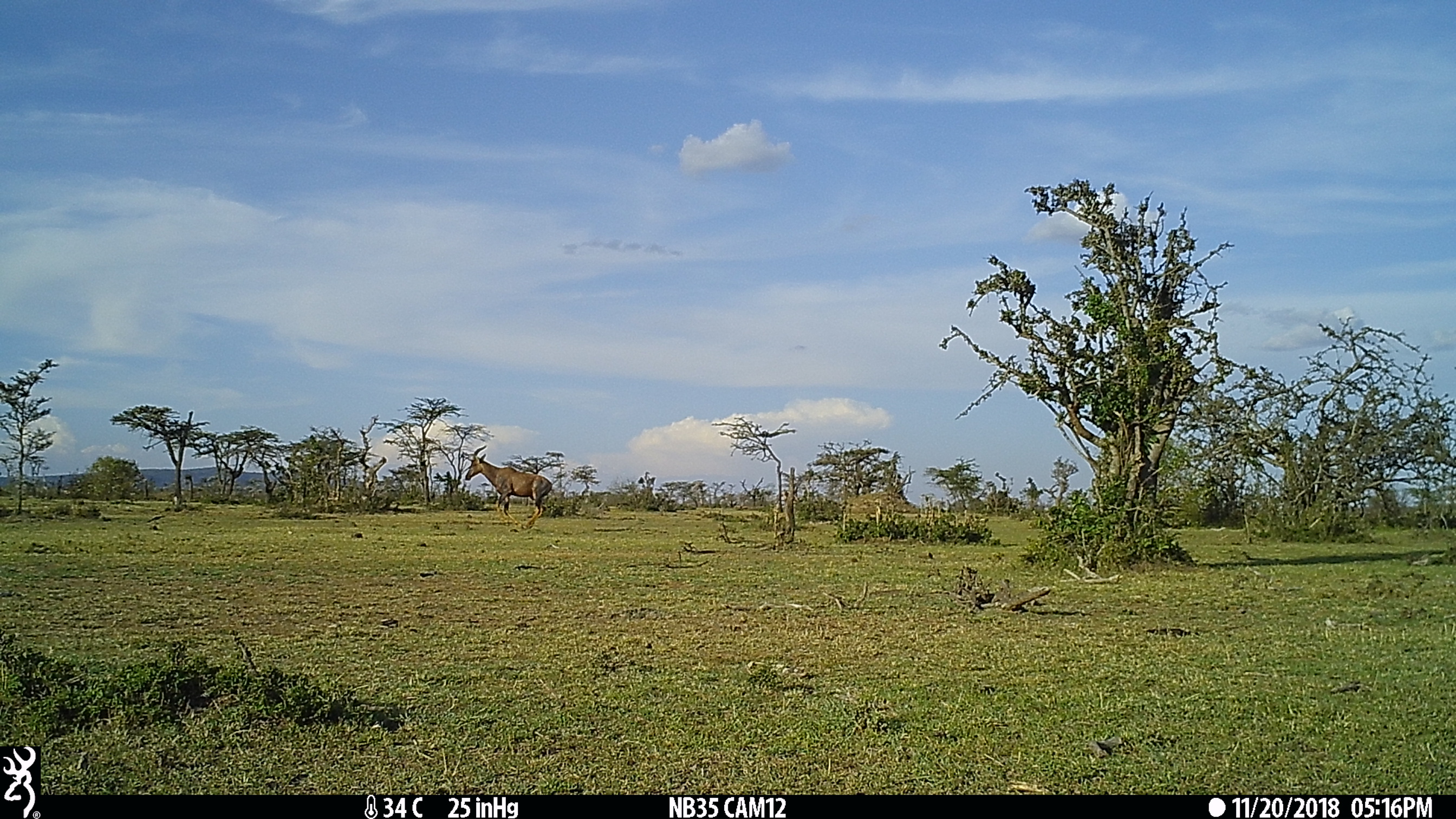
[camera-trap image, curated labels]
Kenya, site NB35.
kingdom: Animalia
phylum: Chordata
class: Mammalia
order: Artiodactyla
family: Bovidae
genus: Damaliscus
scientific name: Damaliscus lunatus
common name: topi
Topi (Damaliscus lunatus).